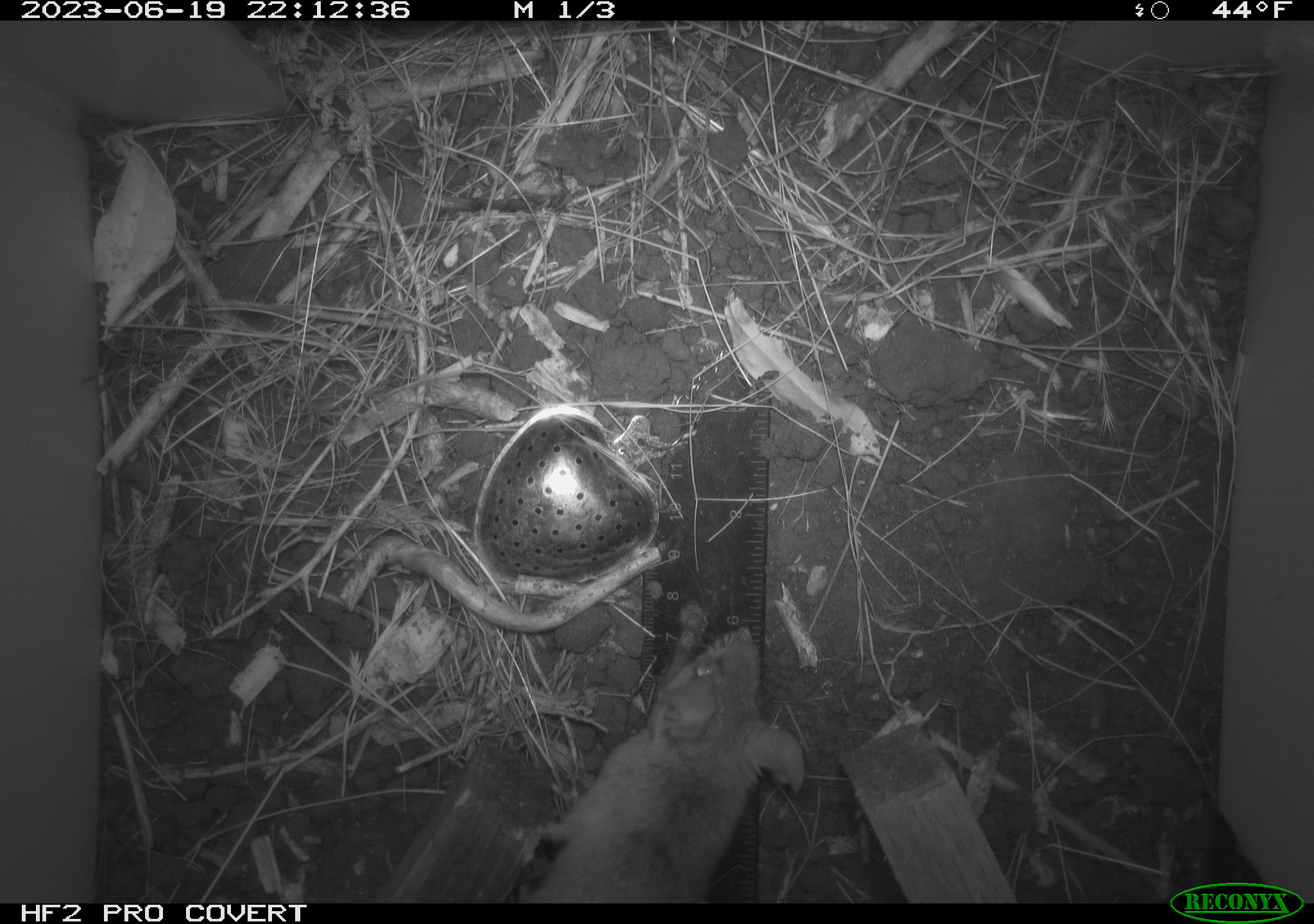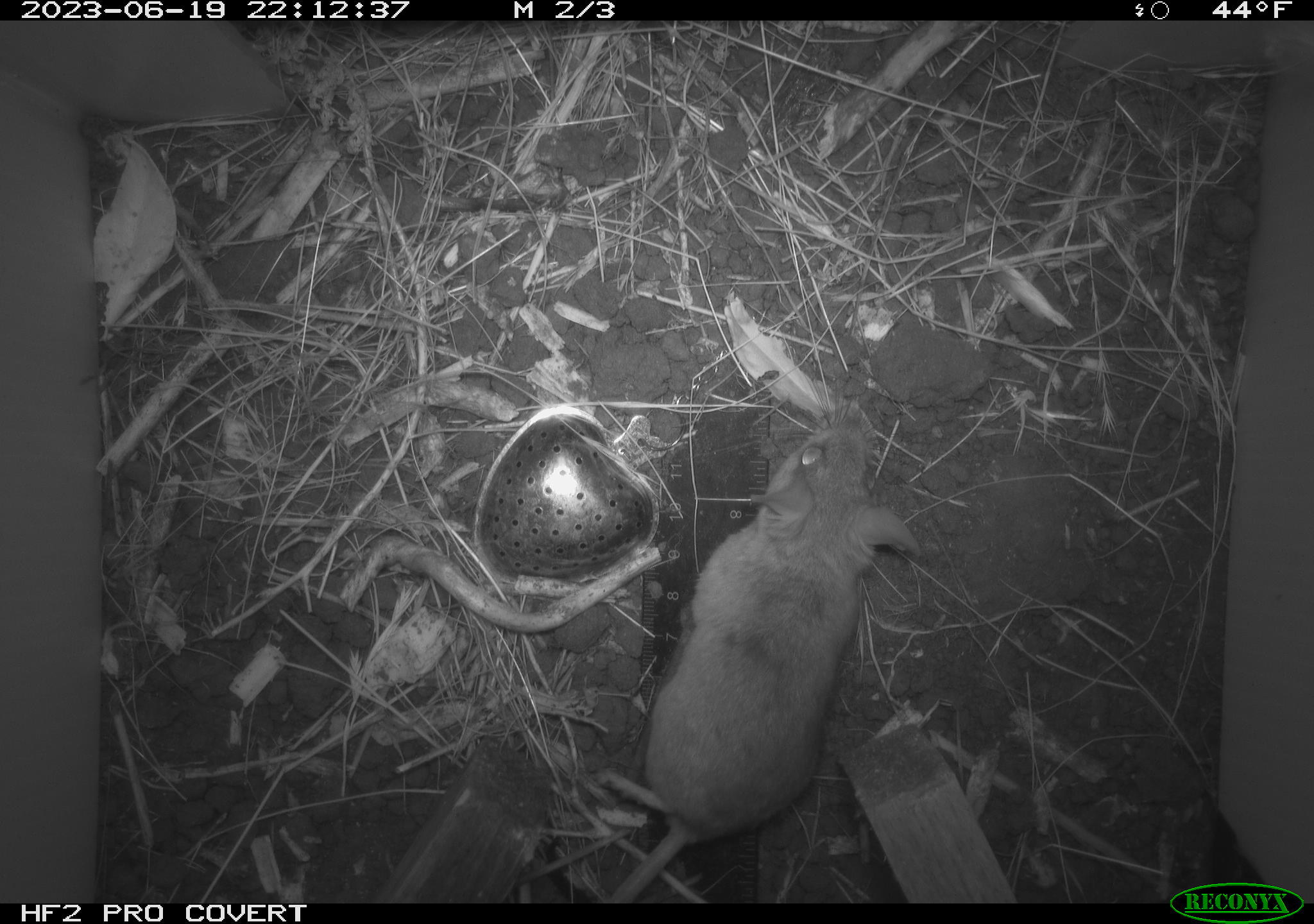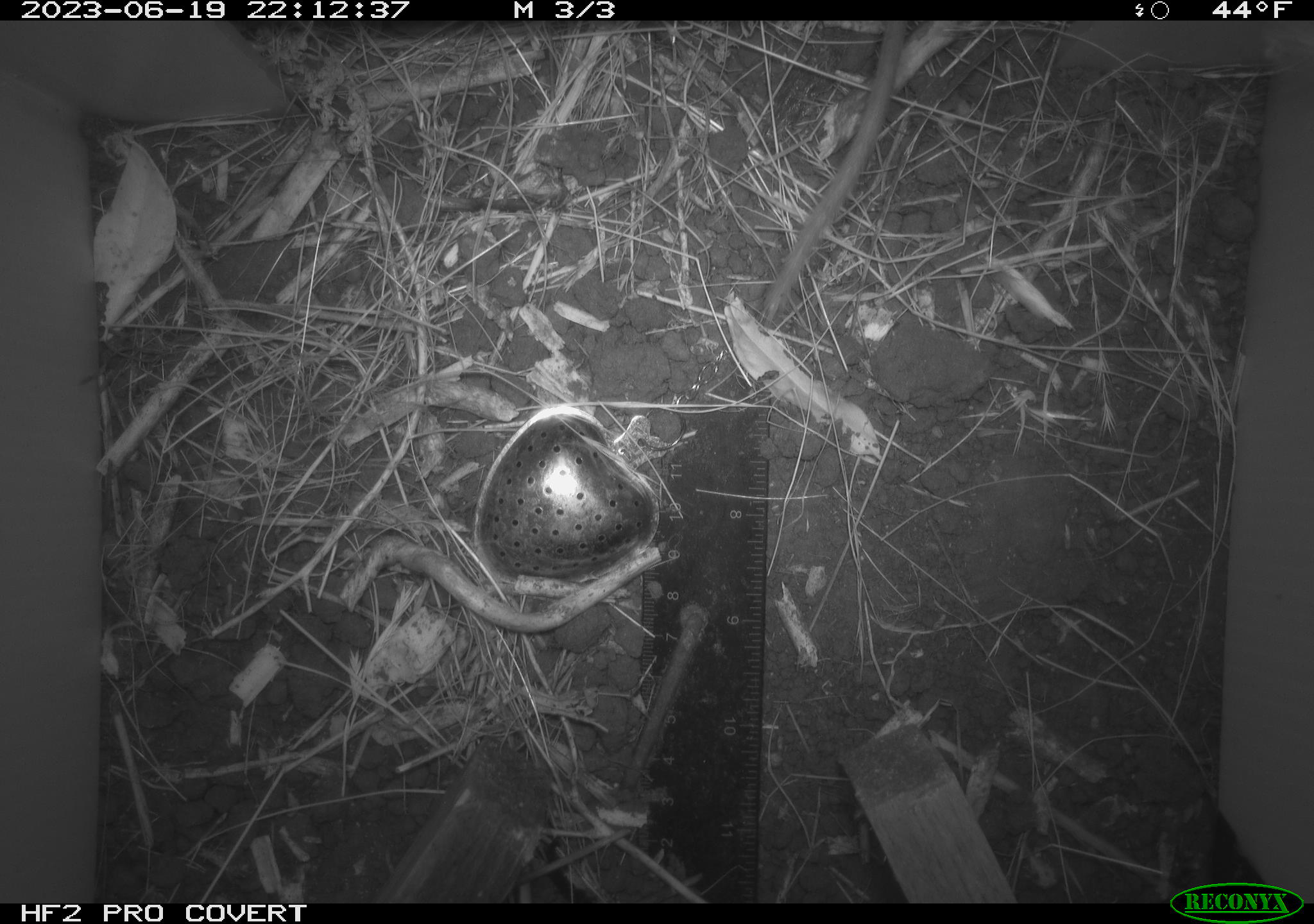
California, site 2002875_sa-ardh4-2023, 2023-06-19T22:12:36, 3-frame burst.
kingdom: Animalia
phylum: Chordata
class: Mammalia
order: Rodentia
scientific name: Rodentia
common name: mouse species